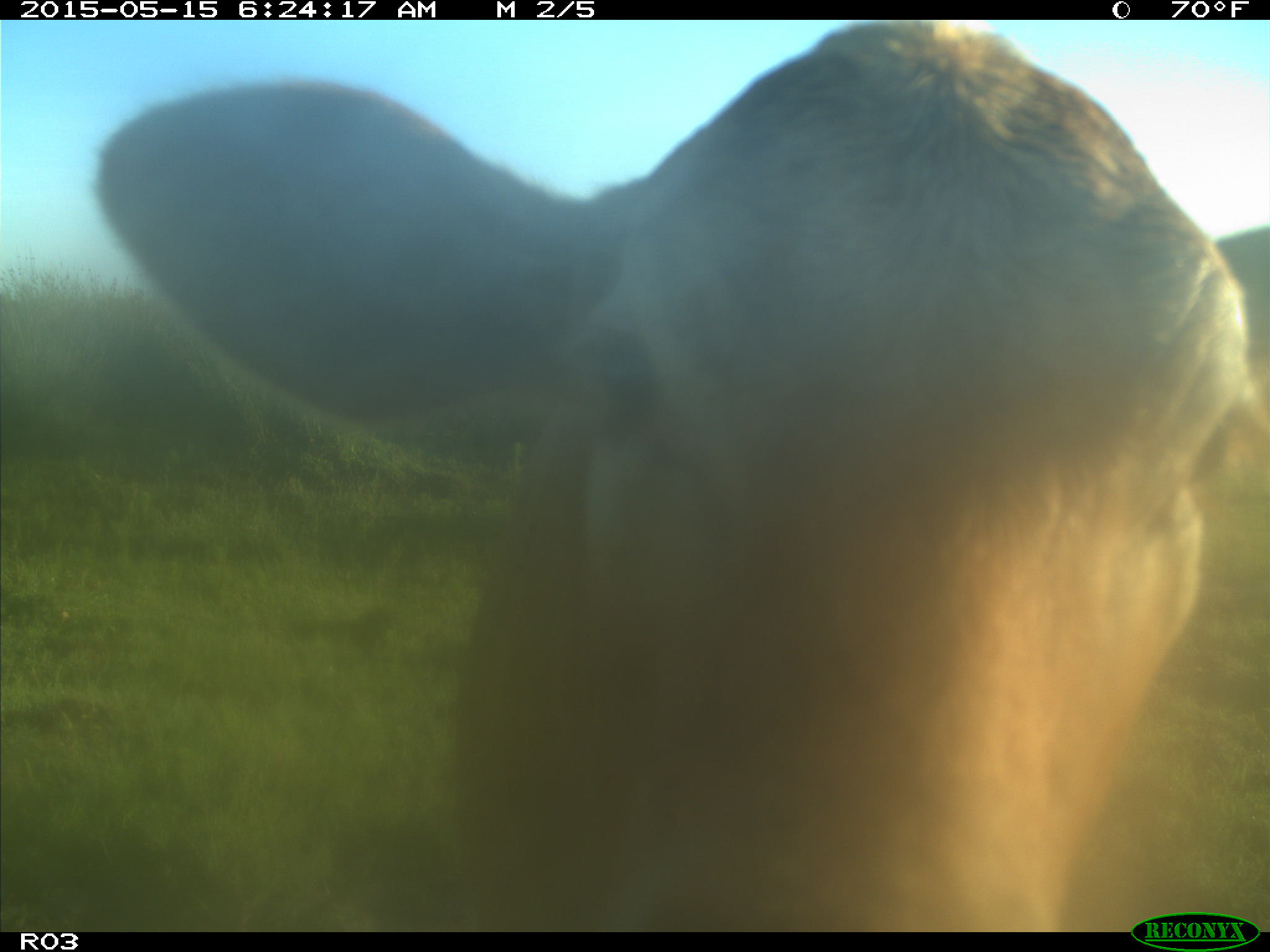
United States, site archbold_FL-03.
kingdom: Animalia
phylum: Chordata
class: Mammalia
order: Artiodactyla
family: Bovidae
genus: Bos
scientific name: Bos taurus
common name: domestic cow